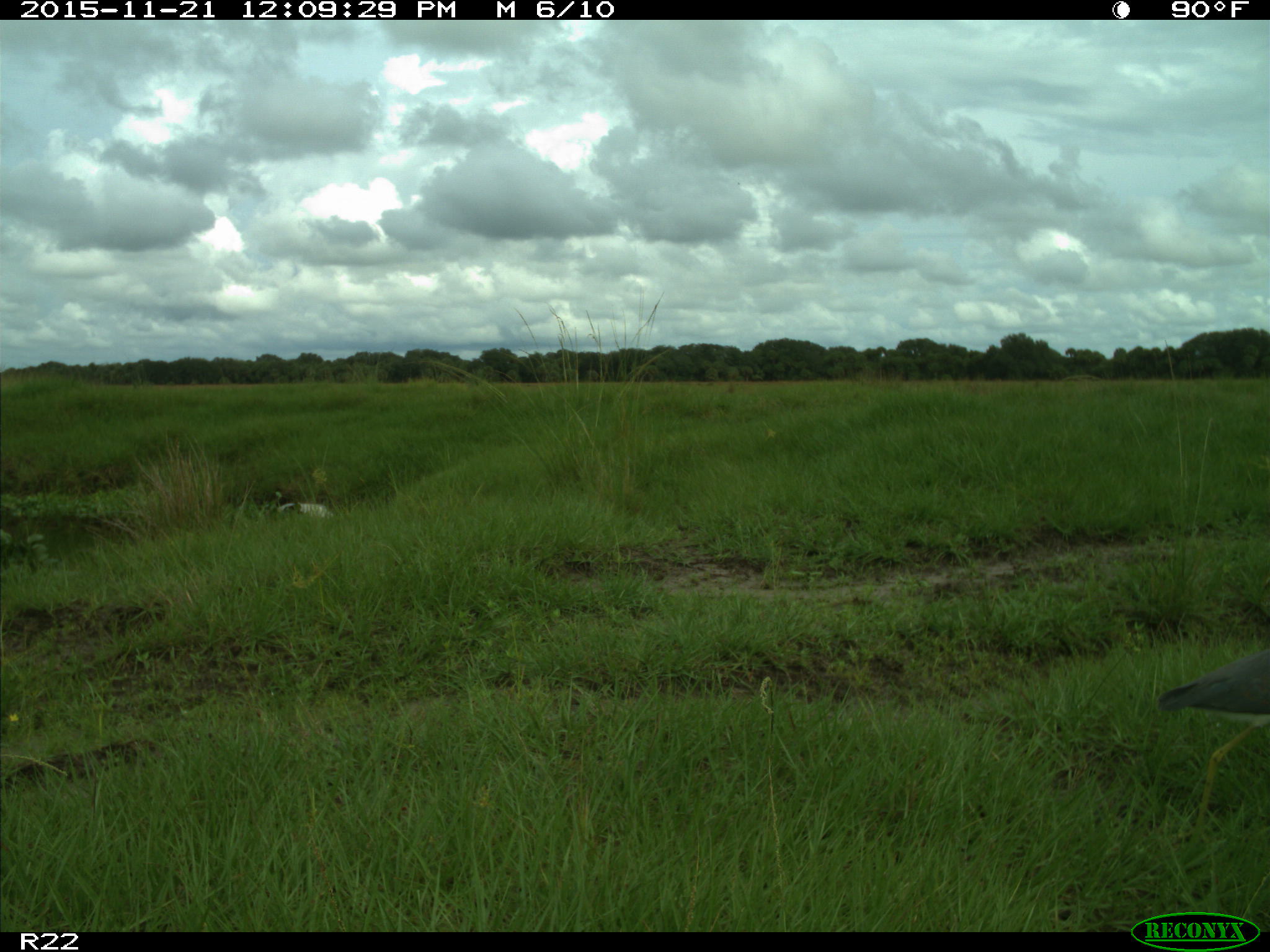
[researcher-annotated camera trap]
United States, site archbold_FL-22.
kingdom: Animalia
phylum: Chordata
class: Aves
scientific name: Aves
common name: birds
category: unidentified bird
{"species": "unidentified bird (birds) (Aves)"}